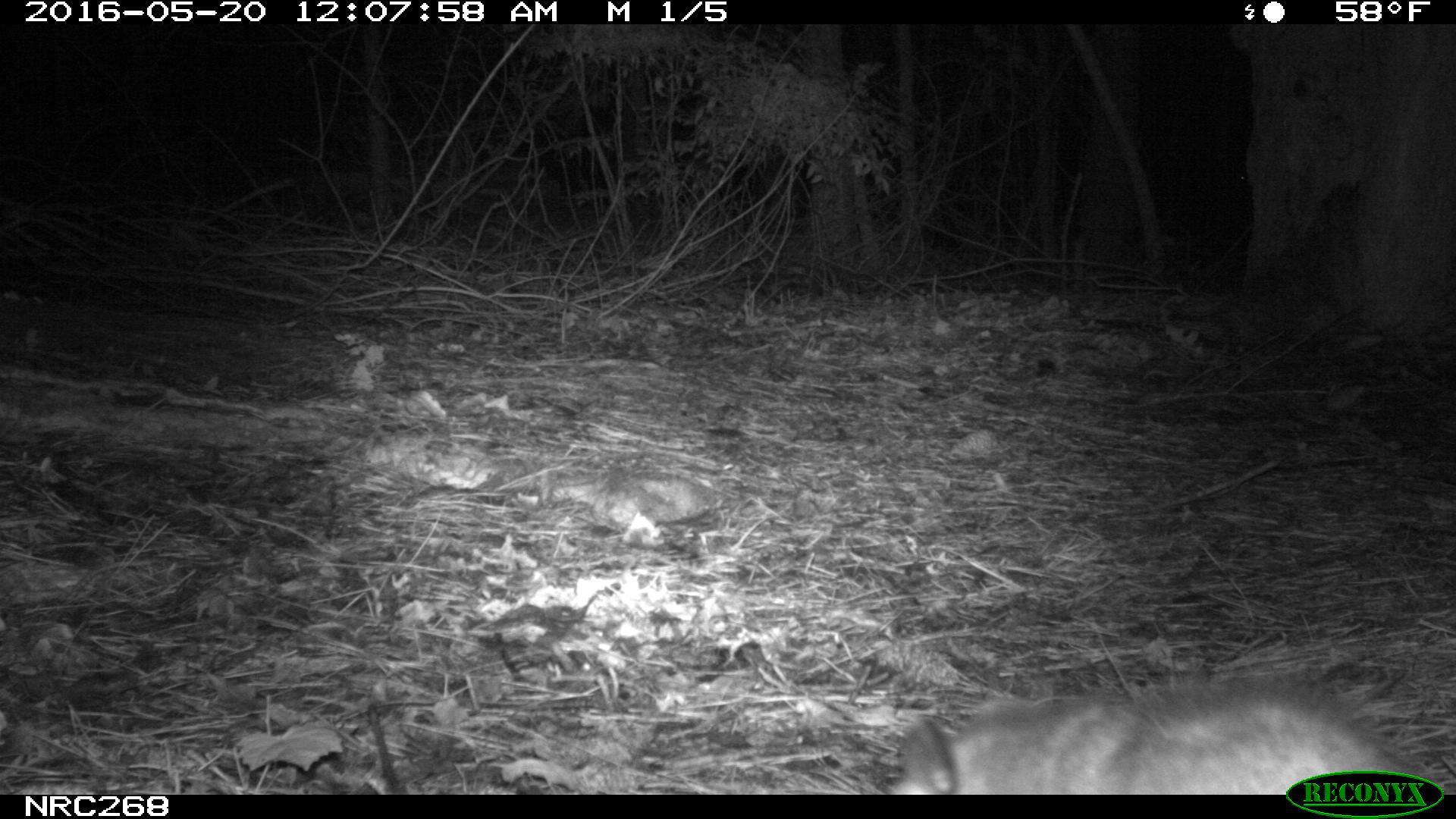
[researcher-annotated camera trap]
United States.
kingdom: Animalia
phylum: Chordata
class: Mammalia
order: Didelphimorphia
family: Didelphidae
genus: Didelphis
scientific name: Didelphis virginiana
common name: virginia opossum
Virginia Opossum (Didelphis virginiana).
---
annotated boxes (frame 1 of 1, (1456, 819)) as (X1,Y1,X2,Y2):
Virginia Opossum: (868,675,1449,798)